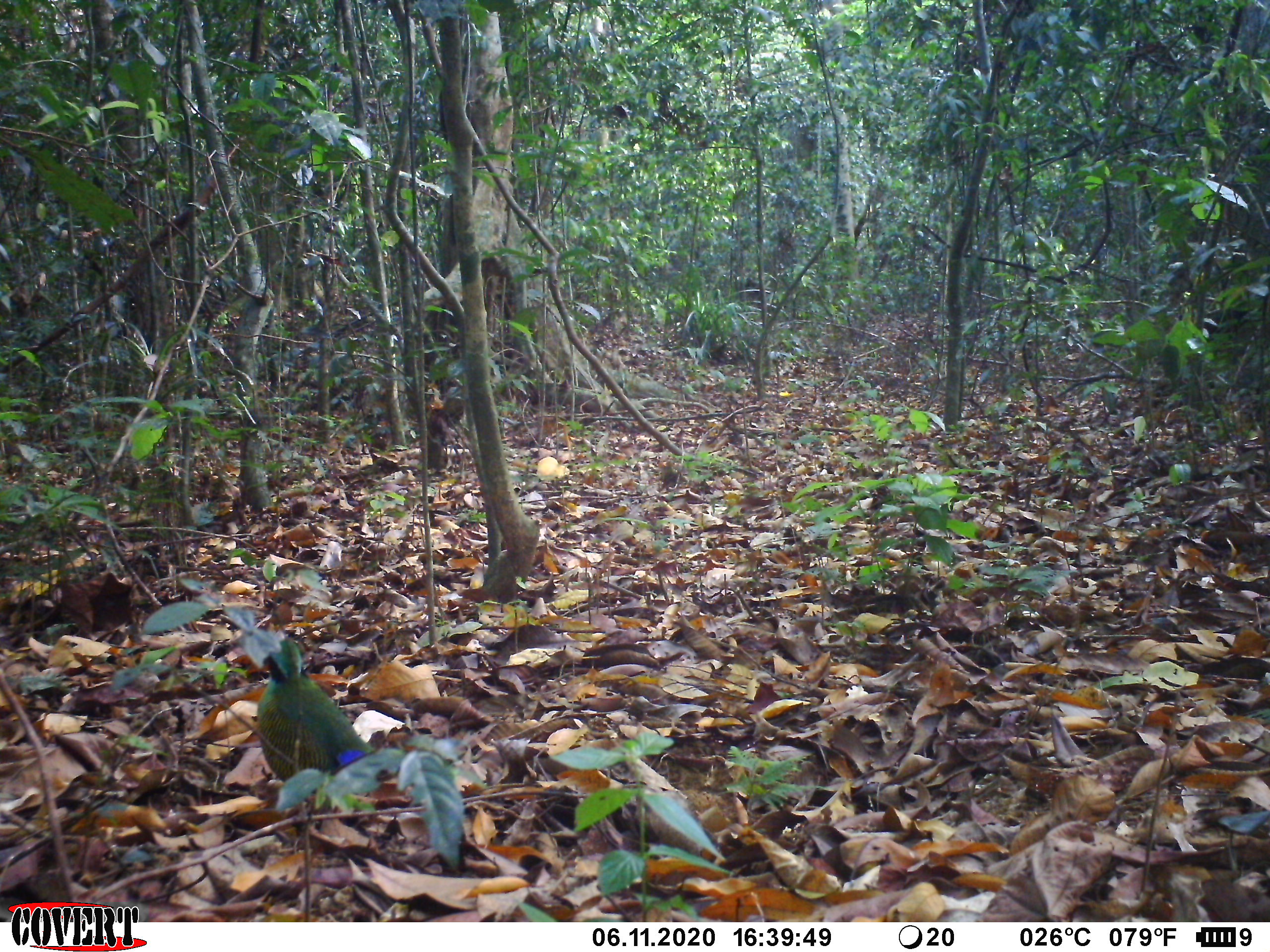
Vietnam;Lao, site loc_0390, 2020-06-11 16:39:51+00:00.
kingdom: Animalia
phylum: Chordata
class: Aves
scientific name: Aves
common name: bird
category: unidentified bird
Unidentified bird (bird) (Aves). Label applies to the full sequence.